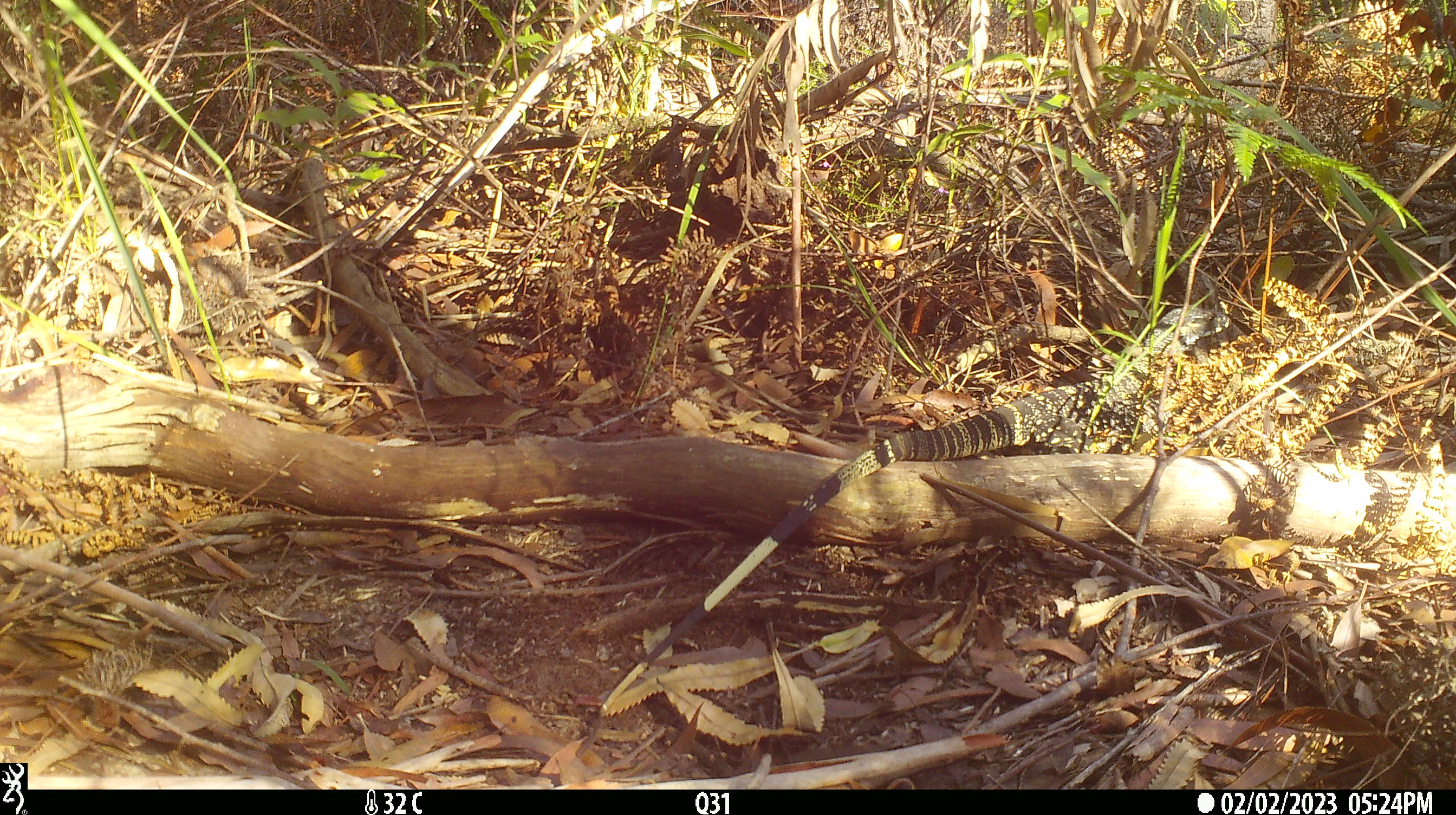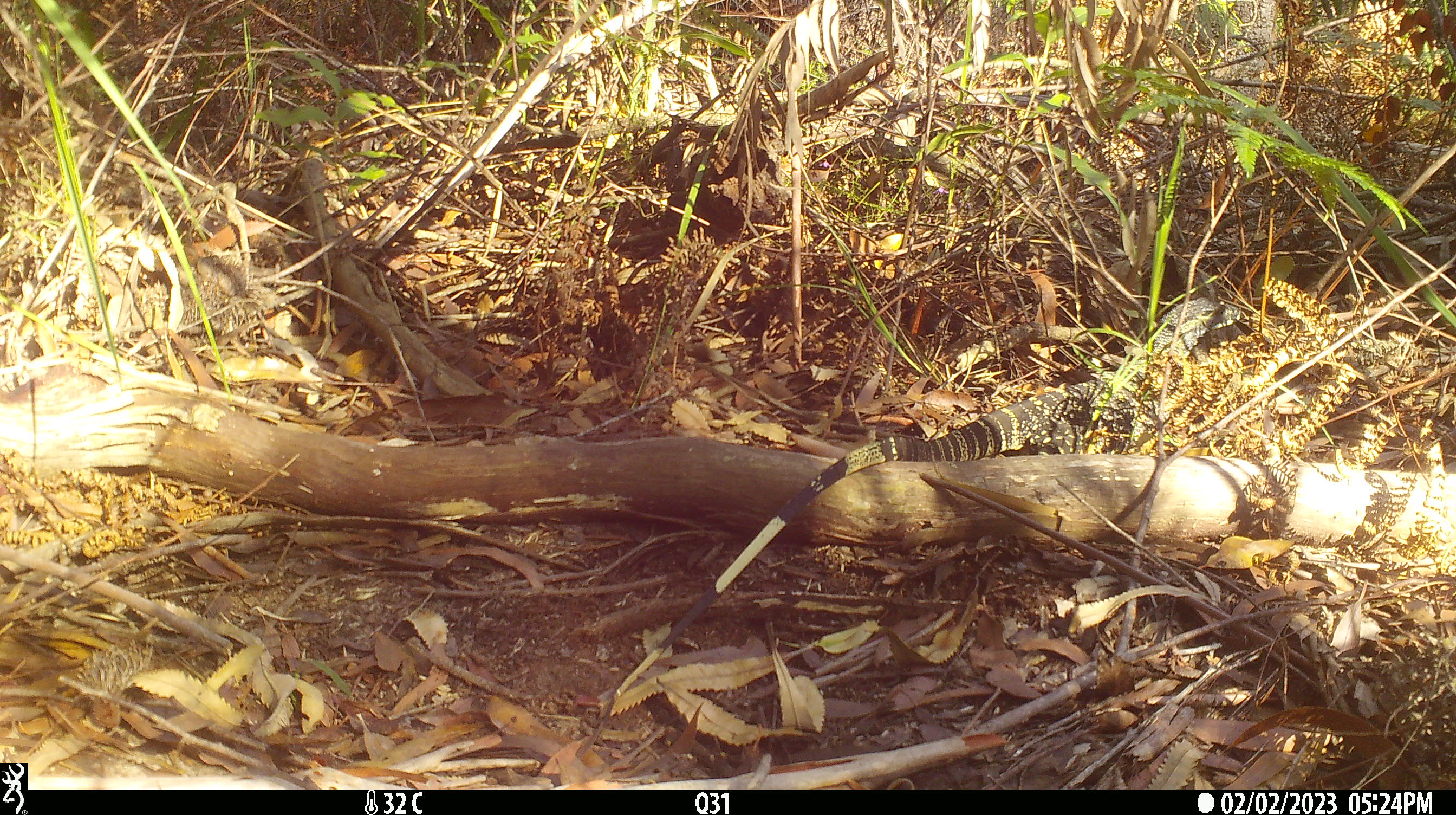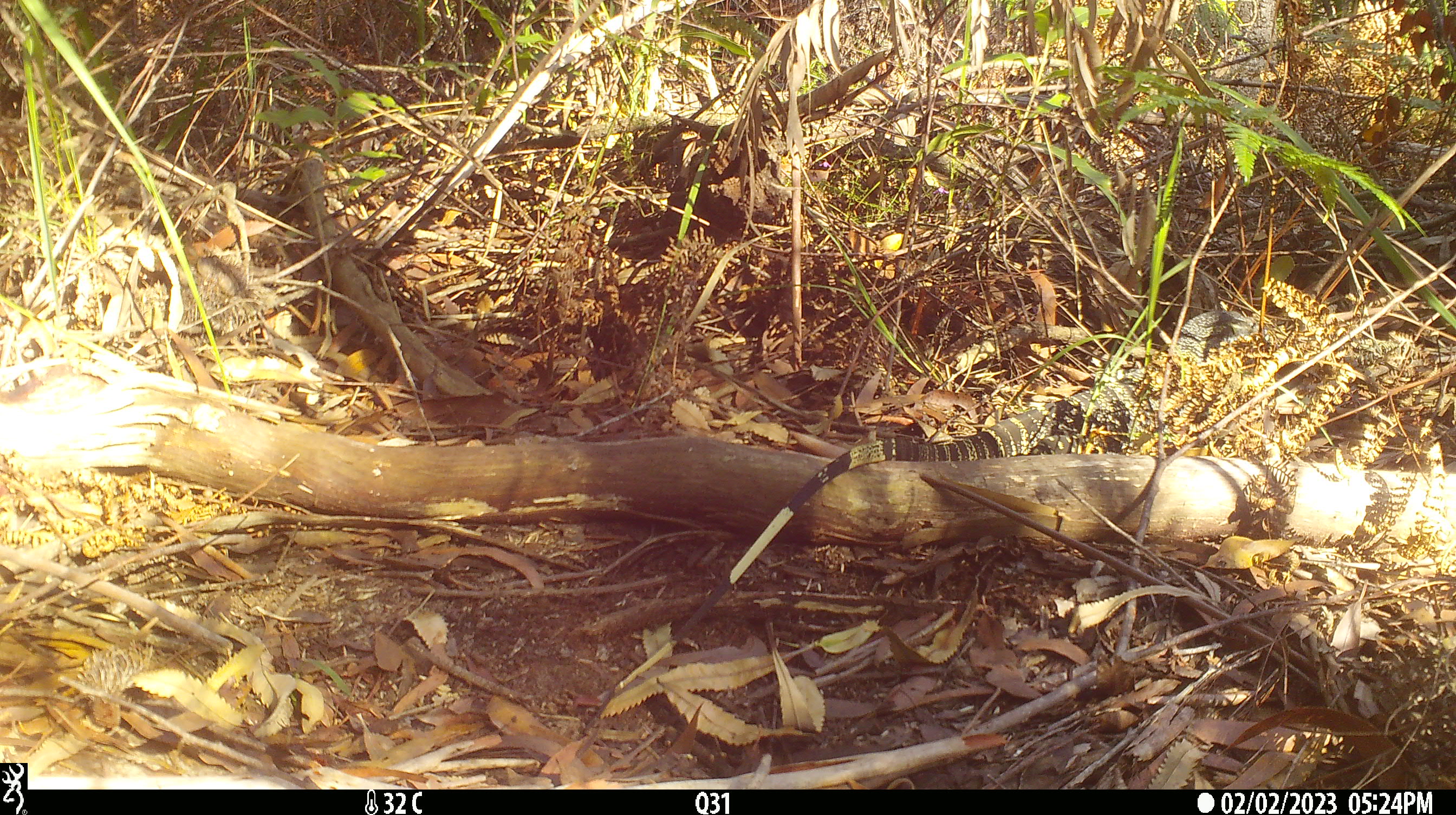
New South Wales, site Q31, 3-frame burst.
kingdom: Animalia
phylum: Chordata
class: Reptilia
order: Squamata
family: Varanidae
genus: Varanus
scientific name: Varanus varius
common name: lace monitor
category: goanna